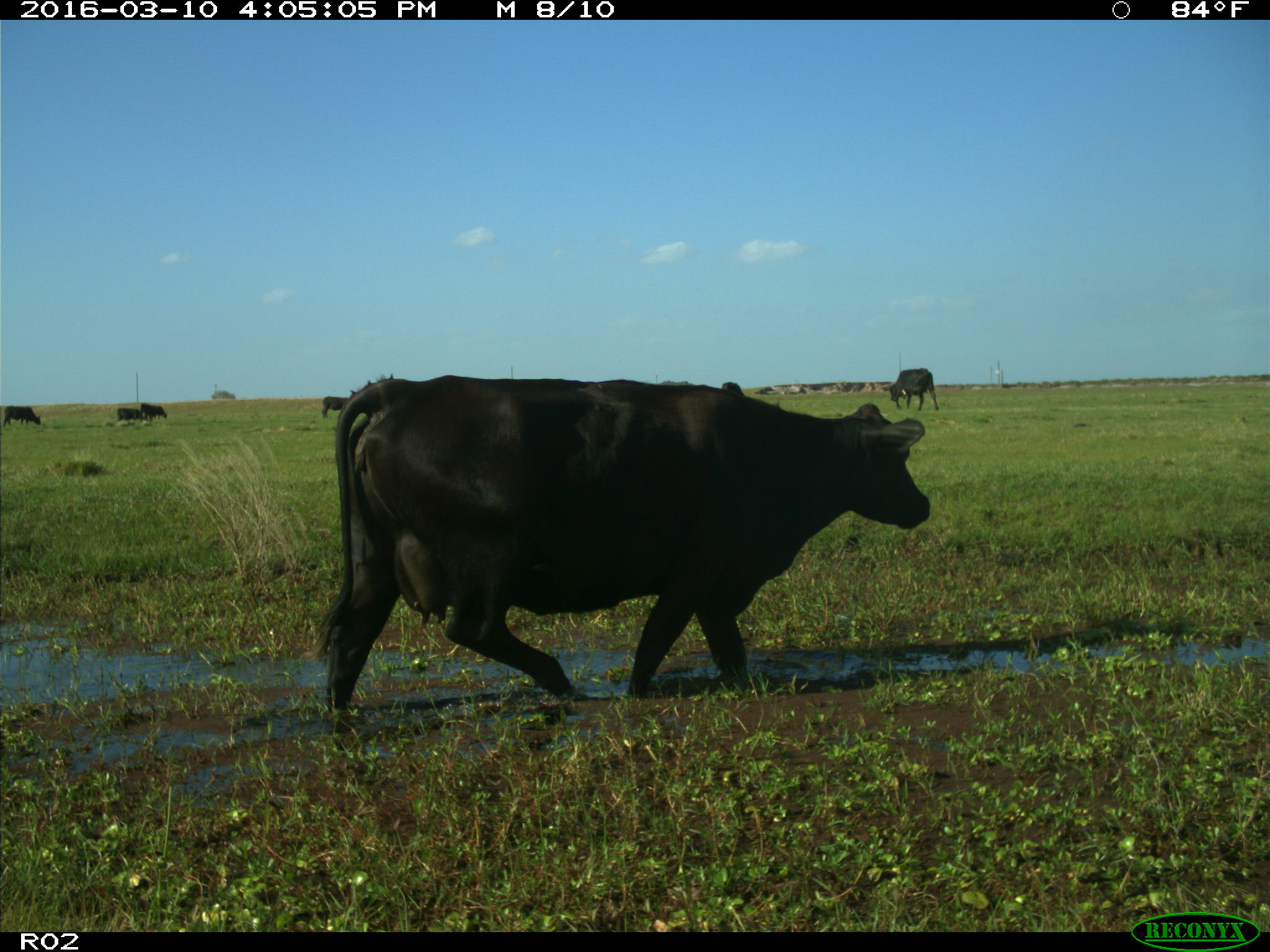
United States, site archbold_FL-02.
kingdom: Animalia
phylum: Chordata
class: Mammalia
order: Artiodactyla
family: Bovidae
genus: Bos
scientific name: Bos taurus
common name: domestic cow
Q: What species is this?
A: Bos taurus (domestic cow).